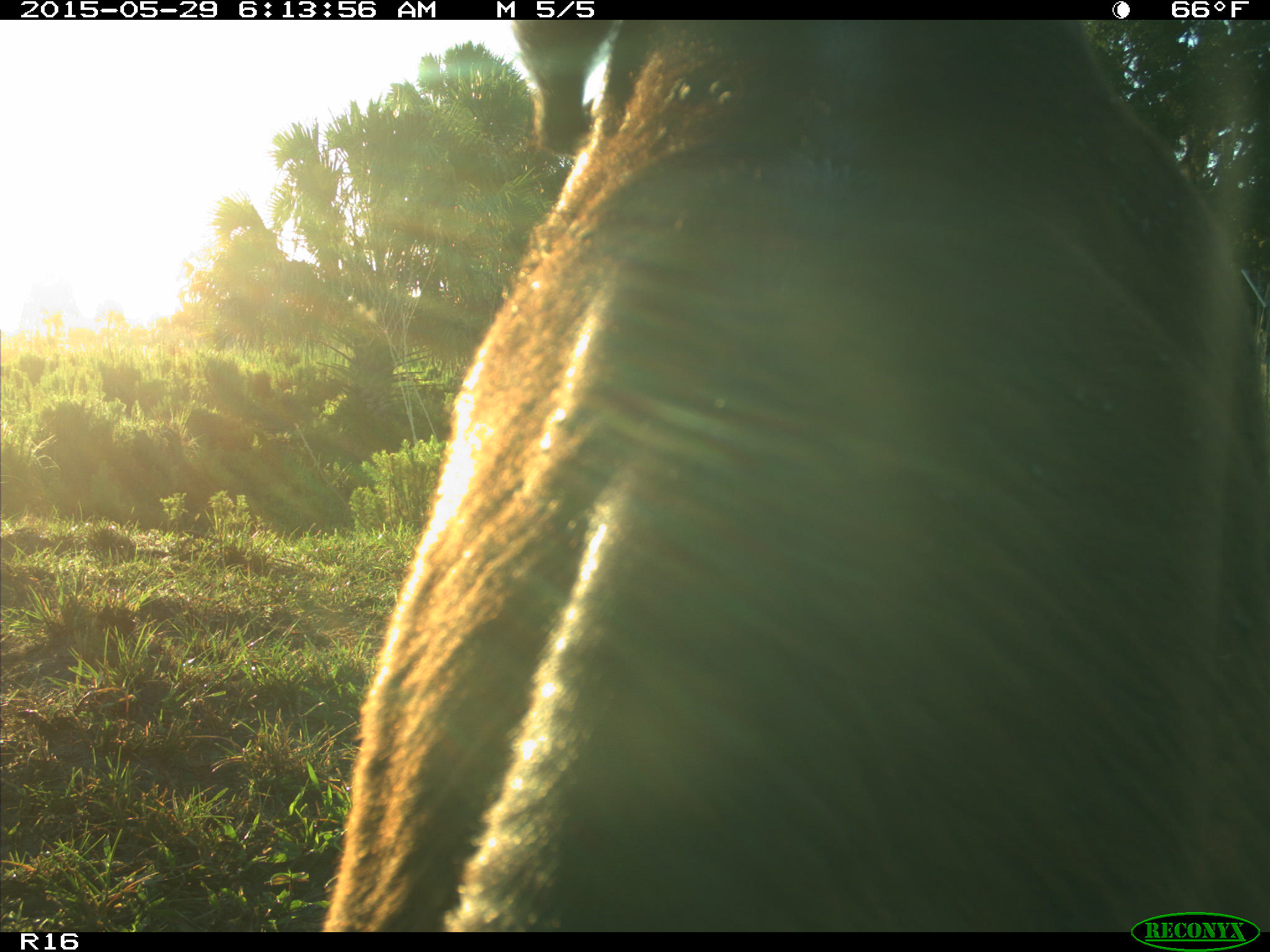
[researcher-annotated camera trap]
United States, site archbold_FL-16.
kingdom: Animalia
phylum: Chordata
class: Mammalia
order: Artiodactyla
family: Bovidae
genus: Bos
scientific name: Bos taurus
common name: domestic cow